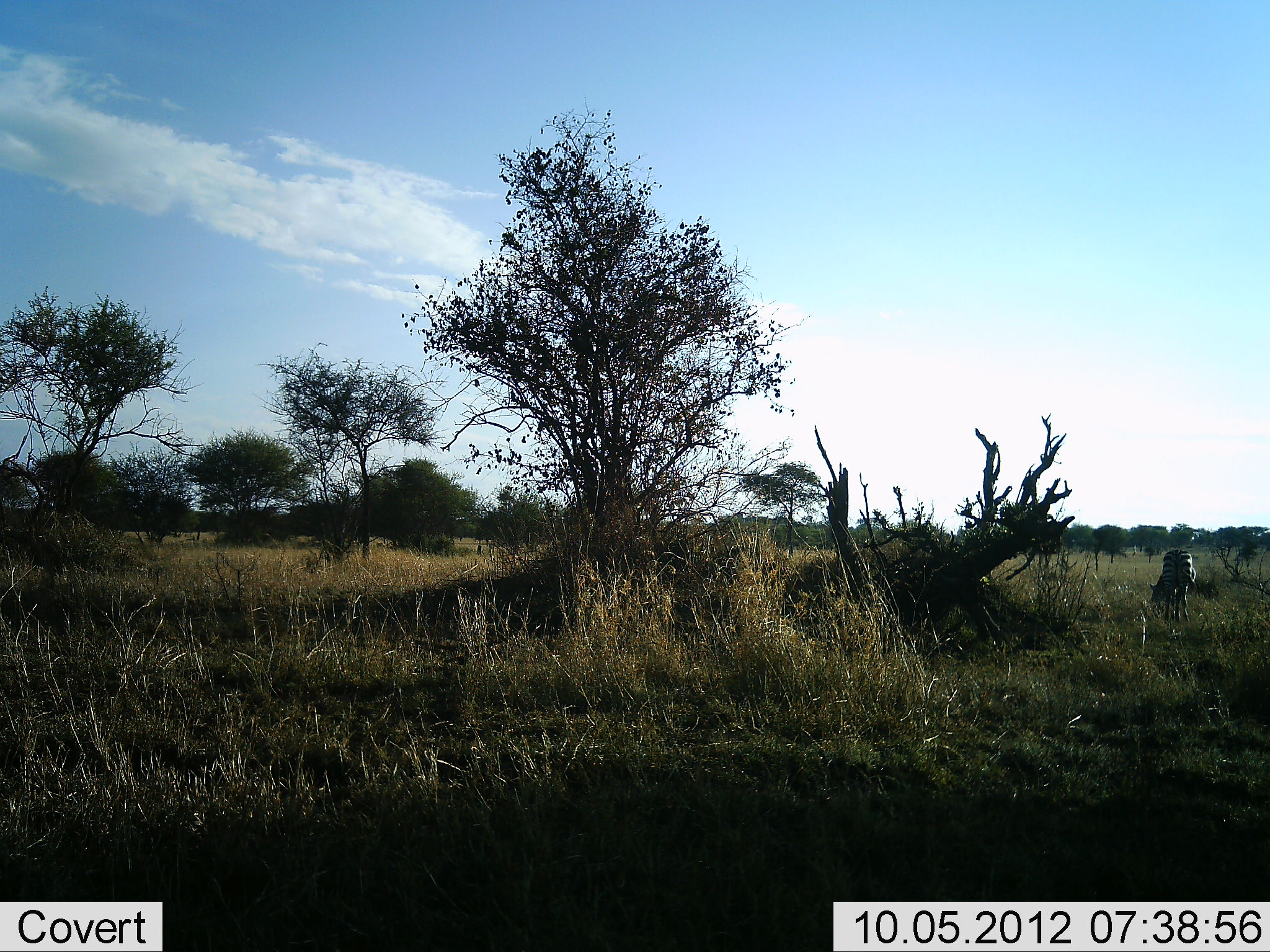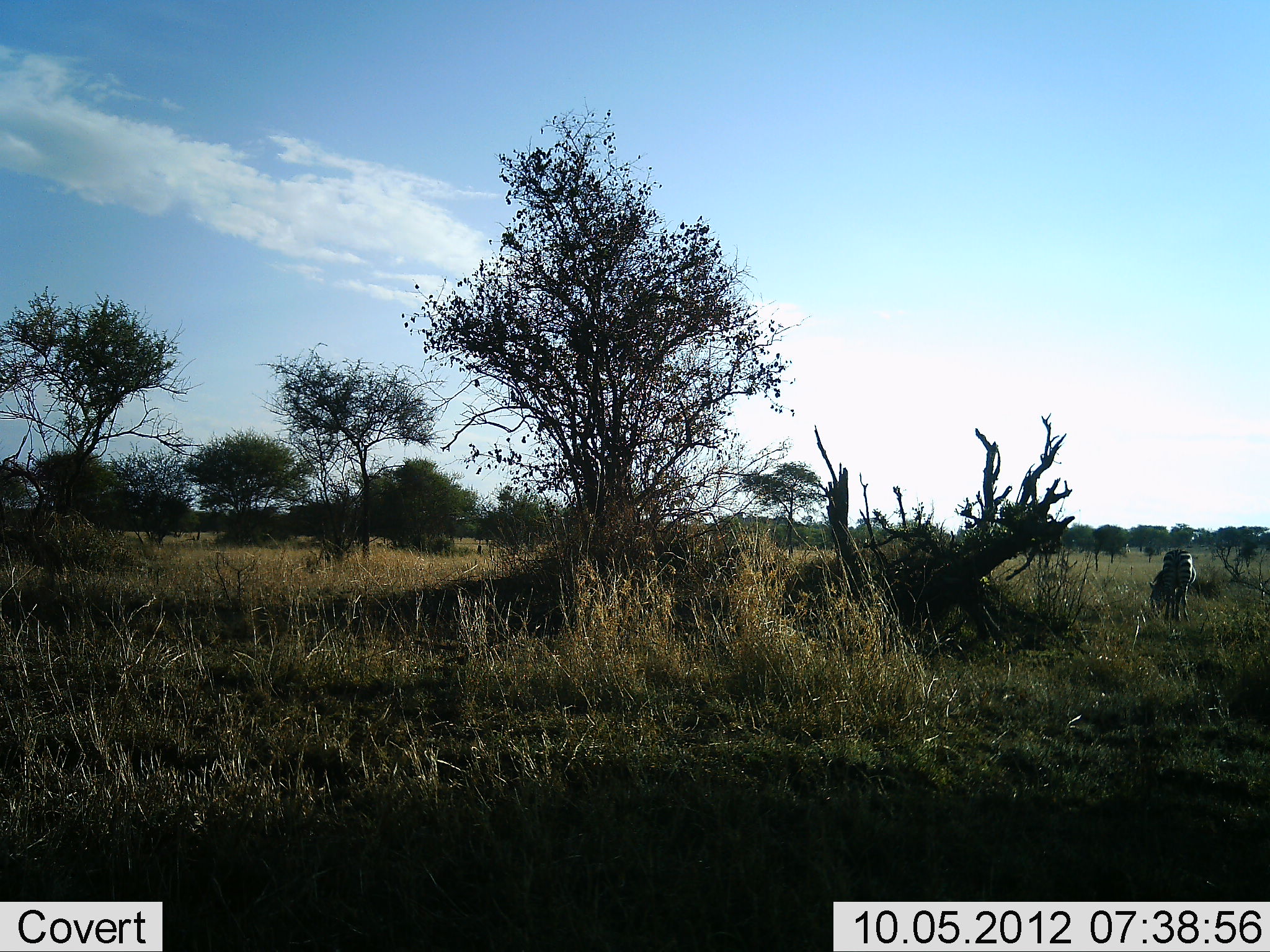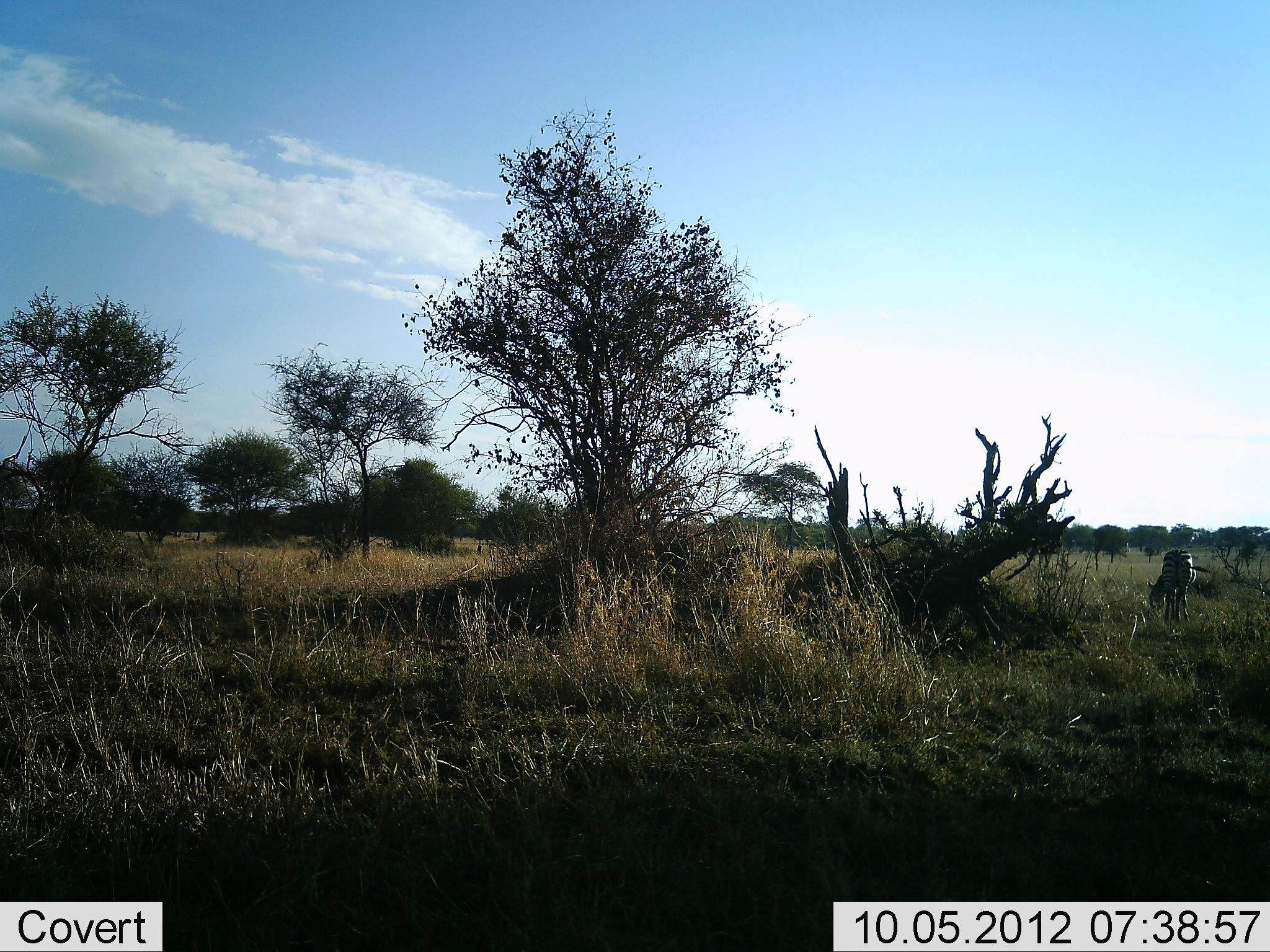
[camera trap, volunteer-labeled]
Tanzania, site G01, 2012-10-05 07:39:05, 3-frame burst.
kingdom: Animalia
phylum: Chordata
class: Mammalia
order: Perissodactyla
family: Equidae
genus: Equus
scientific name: Equus quagga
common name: plains zebra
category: zebra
Zebra (plains zebra) (Equus quagga), count 1. Behavior (volunteer vote fractions): standing 30%, resting 0%, moving 0%, interacting 0%. Young present (vote fraction): 0%. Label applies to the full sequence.